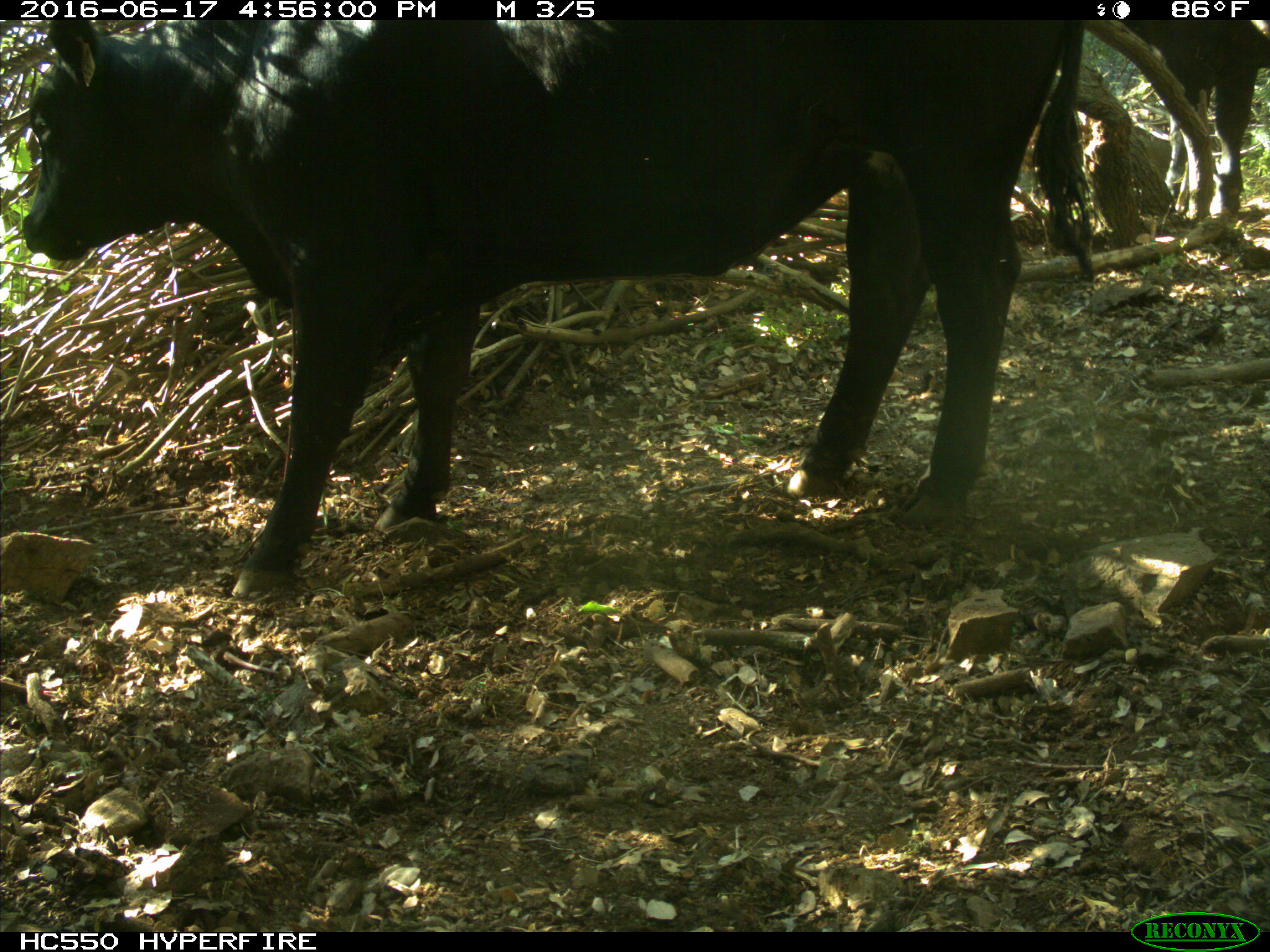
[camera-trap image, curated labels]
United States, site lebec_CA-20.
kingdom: Animalia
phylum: Chordata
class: Mammalia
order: Artiodactyla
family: Bovidae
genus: Bos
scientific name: Bos taurus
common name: domestic cow